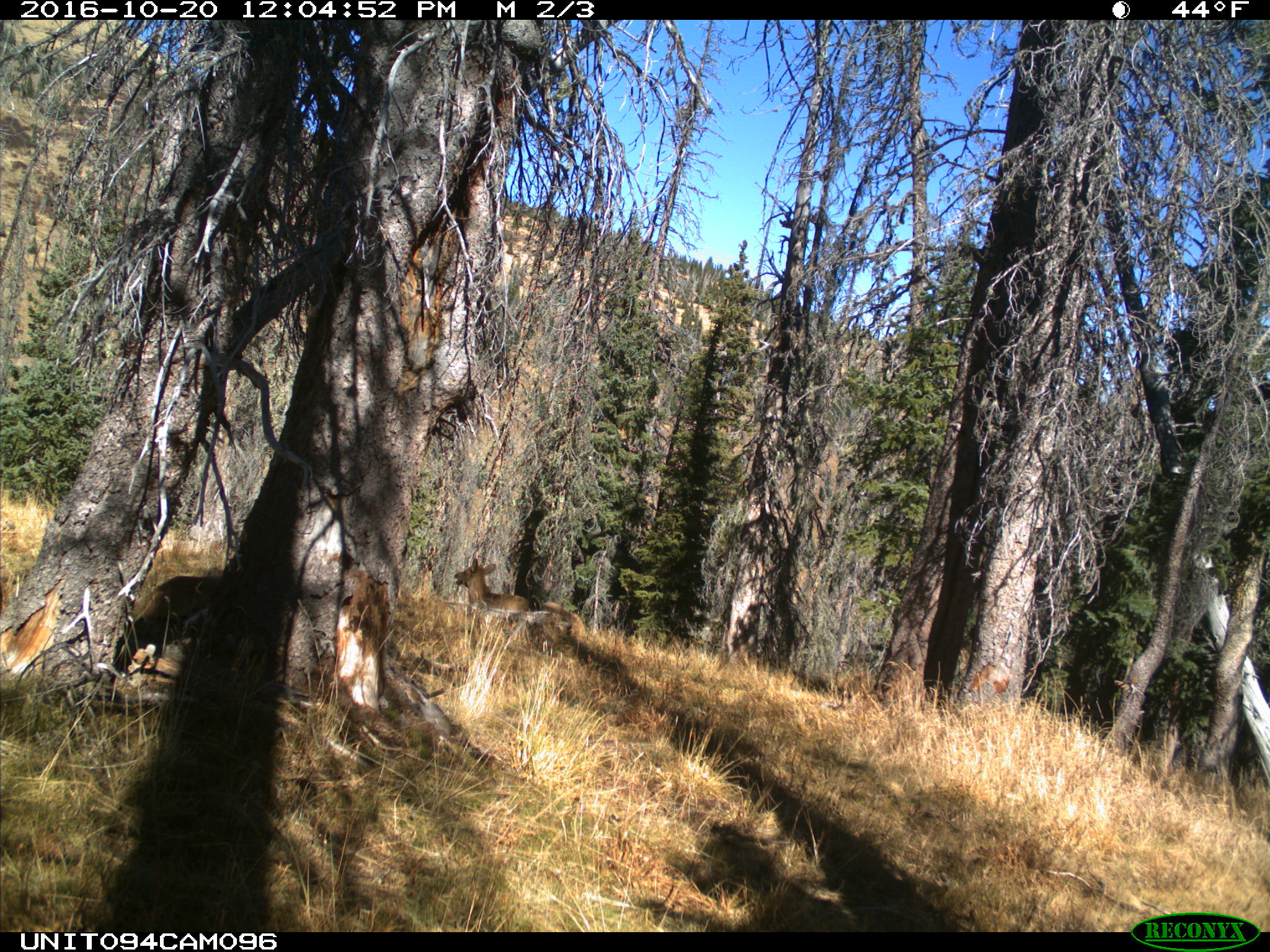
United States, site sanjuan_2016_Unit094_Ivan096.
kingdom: Animalia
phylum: Chordata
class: Mammalia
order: Artiodactyla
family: Cervidae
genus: Cervus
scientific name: Cervus elaphus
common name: red deer